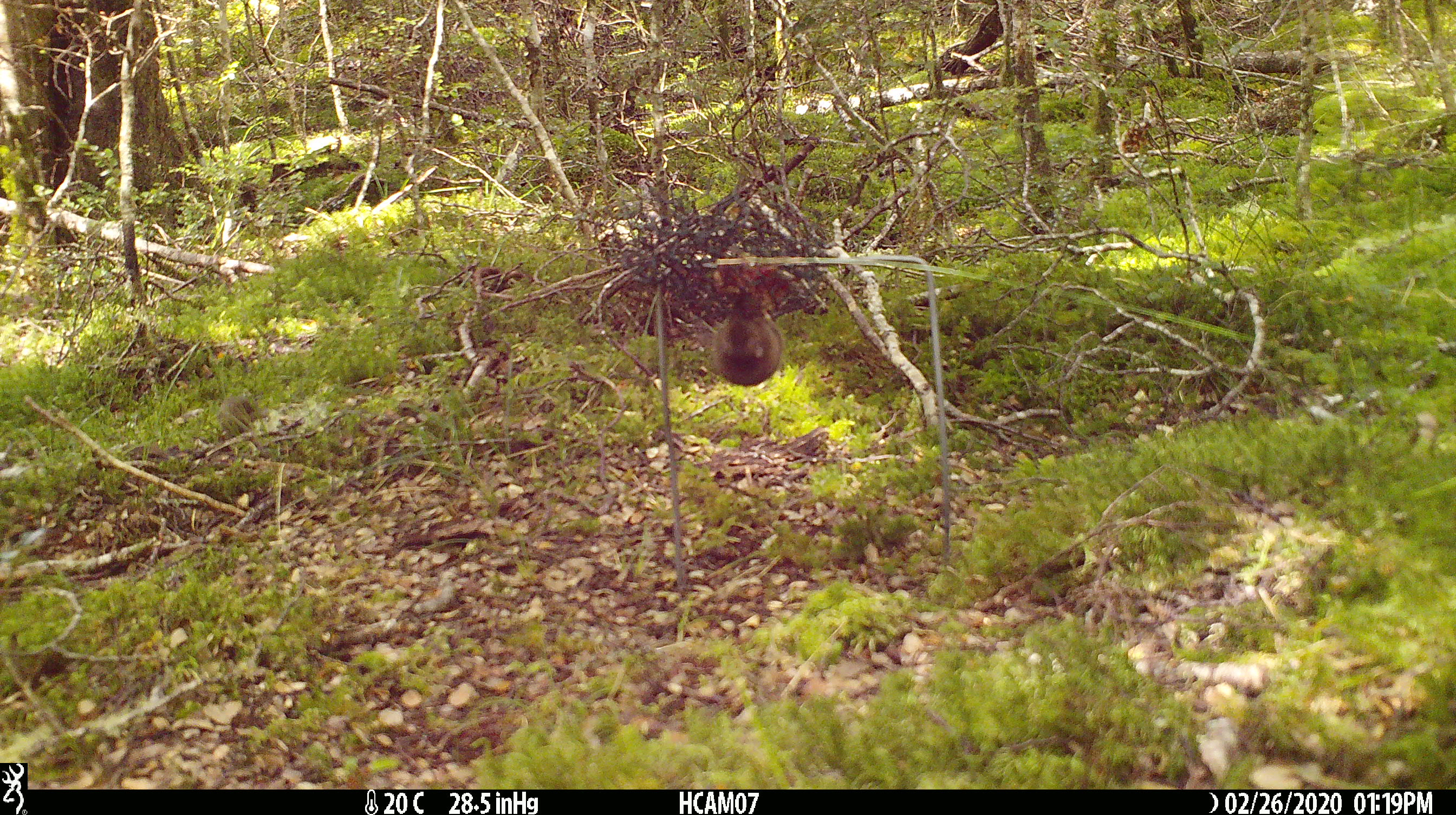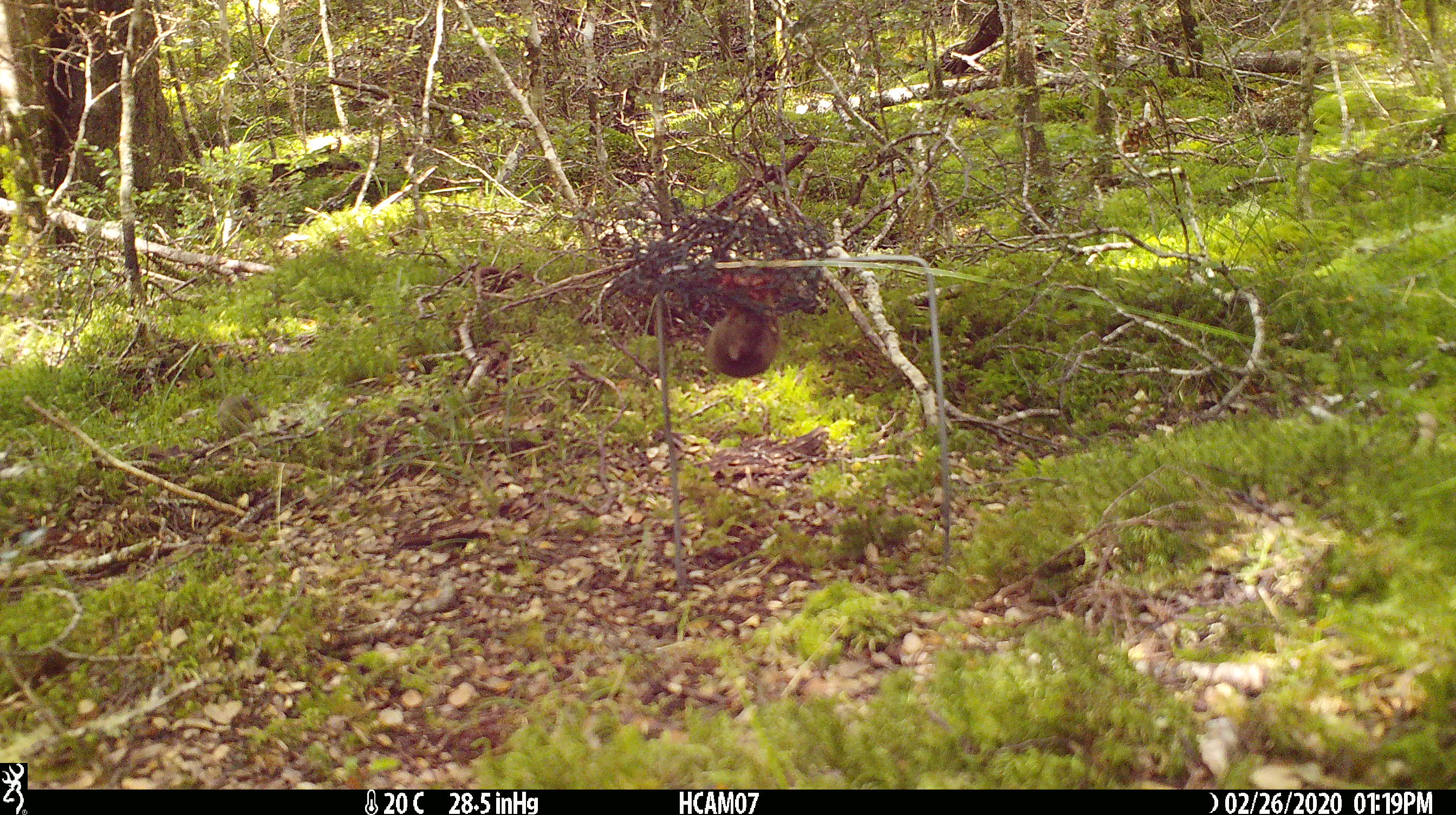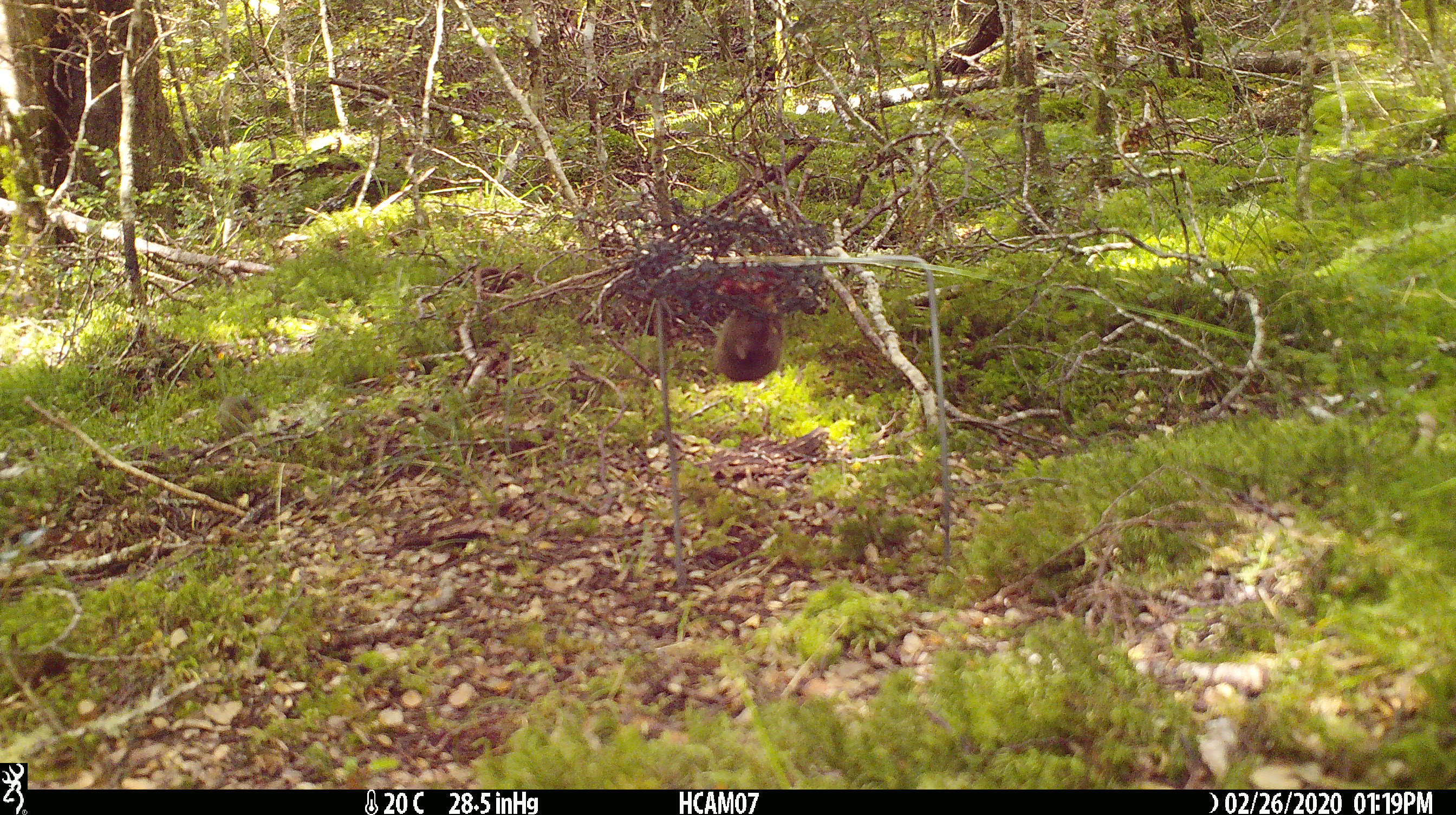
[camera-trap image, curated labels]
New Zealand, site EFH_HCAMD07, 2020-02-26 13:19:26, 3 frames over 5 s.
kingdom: Animalia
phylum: Chordata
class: Mammalia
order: Rodentia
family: Muridae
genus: Mus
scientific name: Mus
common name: mouse